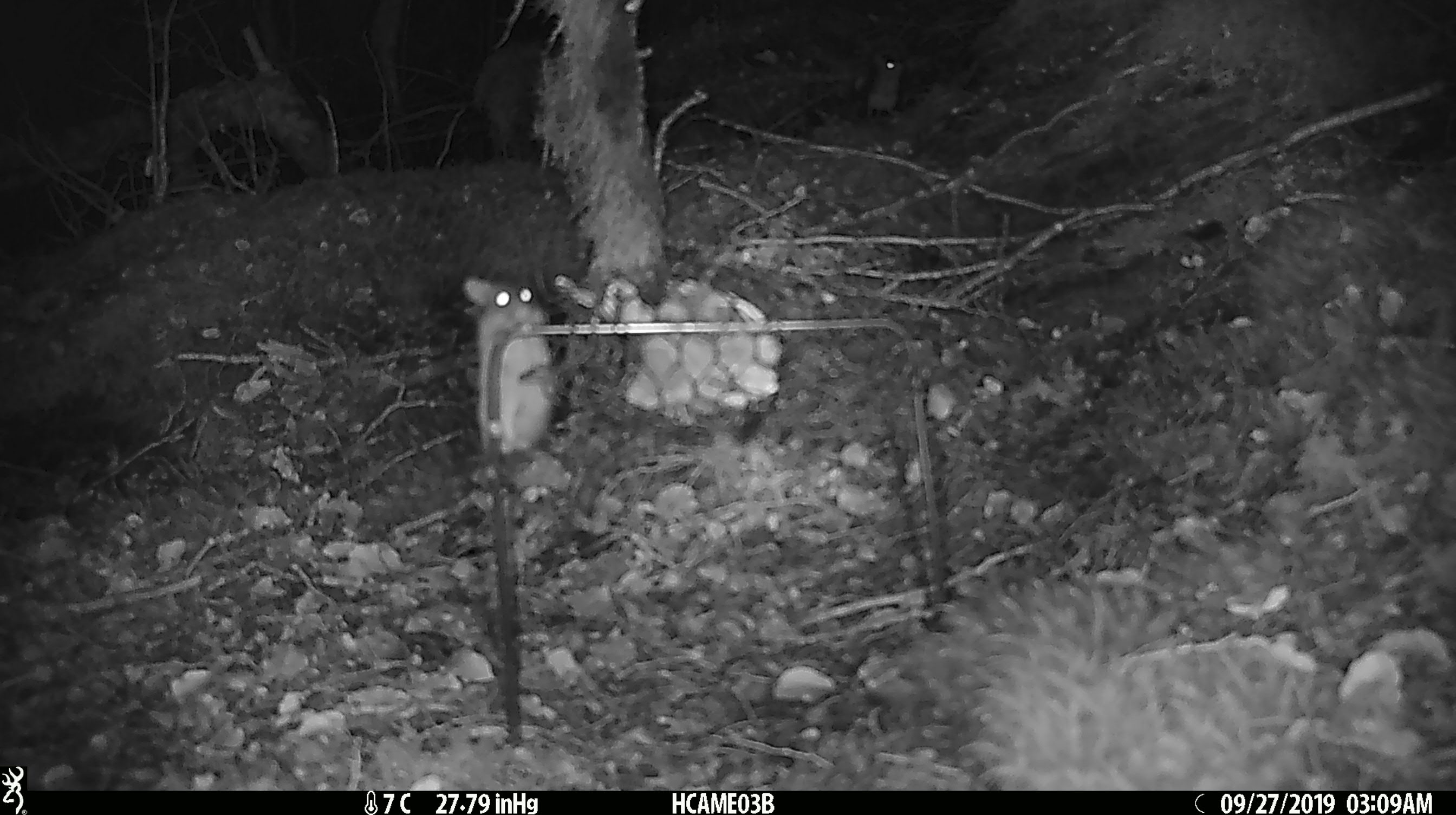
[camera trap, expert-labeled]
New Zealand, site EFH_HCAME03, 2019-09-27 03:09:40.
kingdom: Animalia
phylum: Chordata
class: Mammalia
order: Rodentia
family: Muridae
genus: Mus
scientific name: Mus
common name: mouse